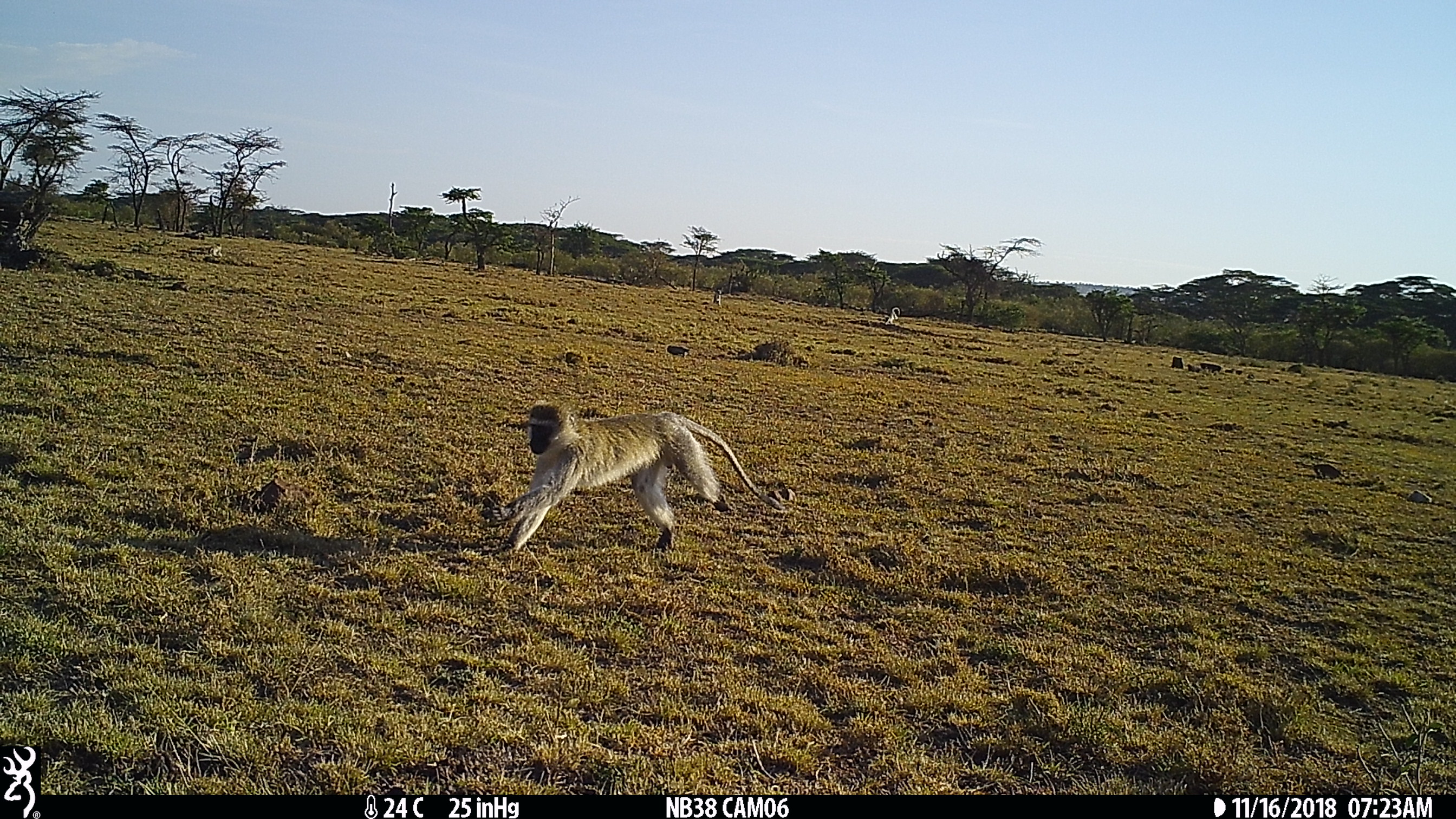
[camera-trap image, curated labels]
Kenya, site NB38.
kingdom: Animalia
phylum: Chordata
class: Mammalia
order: Primates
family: Cercopithecidae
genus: Chlorocebus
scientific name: Chlorocebus pygerythrus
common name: vervet monkey